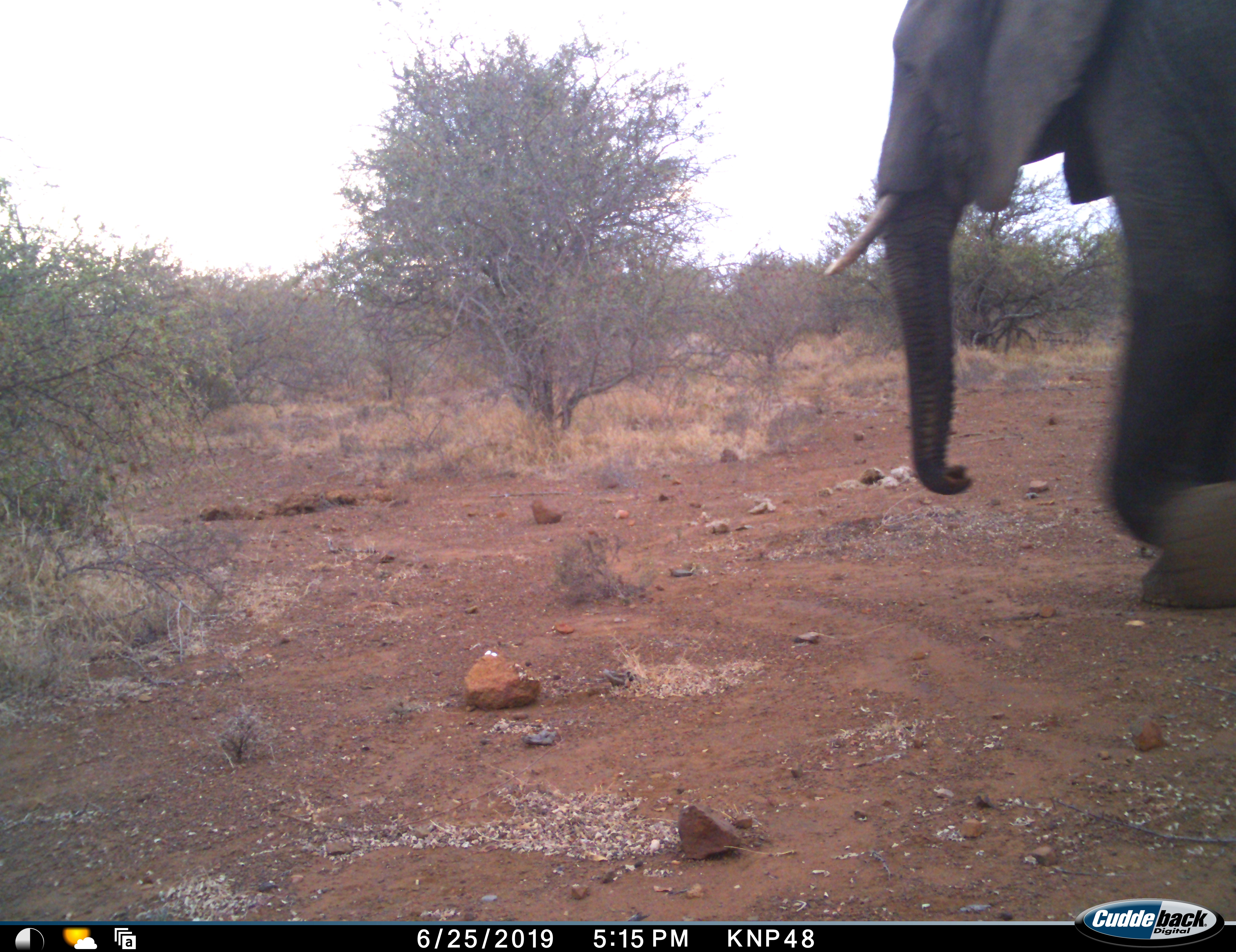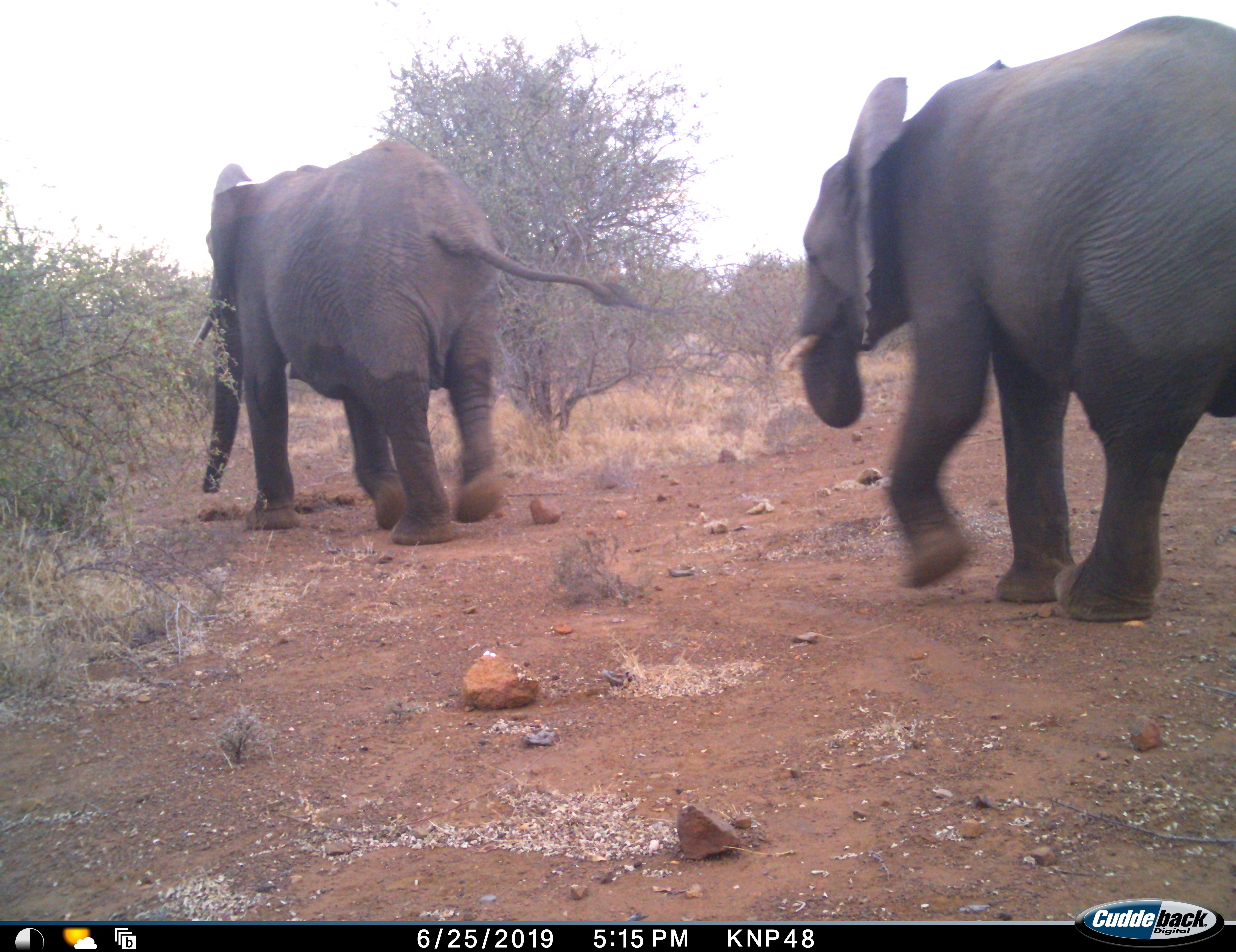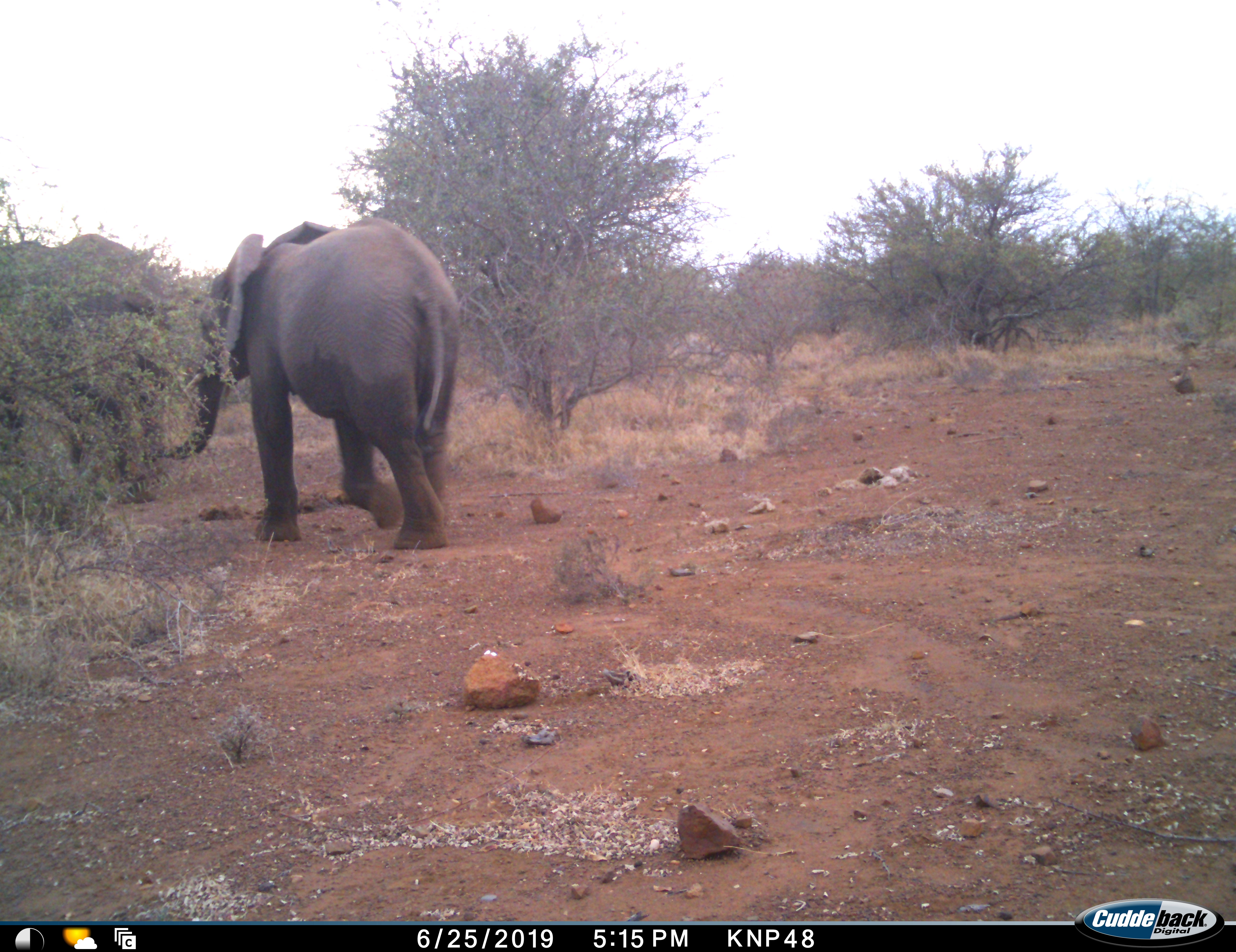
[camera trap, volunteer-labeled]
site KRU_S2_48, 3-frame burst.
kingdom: Animalia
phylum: Chordata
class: Mammalia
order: Proboscidea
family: Elephantidae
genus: Loxodonta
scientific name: Loxodonta africana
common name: african bush elephant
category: elephant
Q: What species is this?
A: Elephant (african bush elephant) (Loxodonta africana).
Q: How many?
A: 2.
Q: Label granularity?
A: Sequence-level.